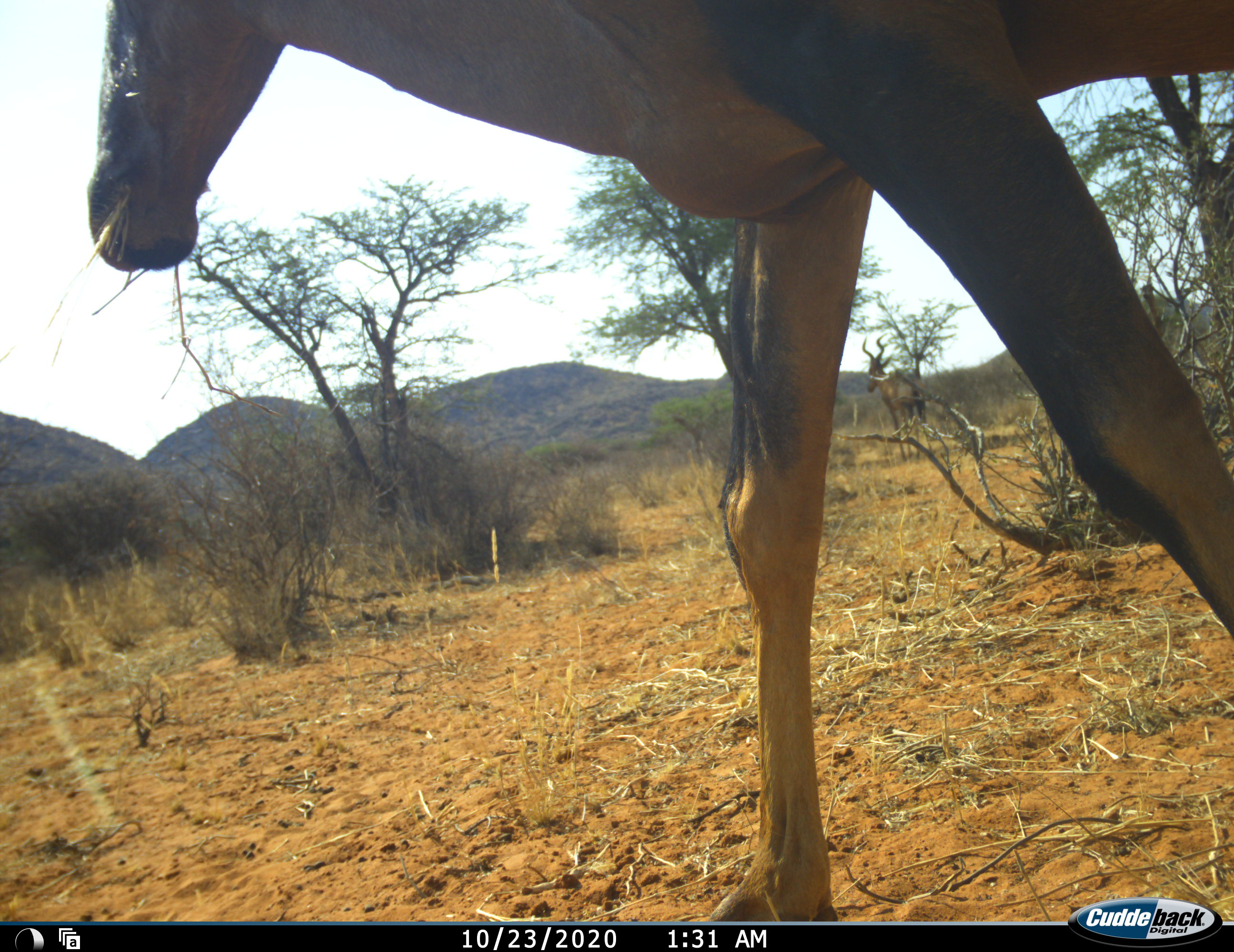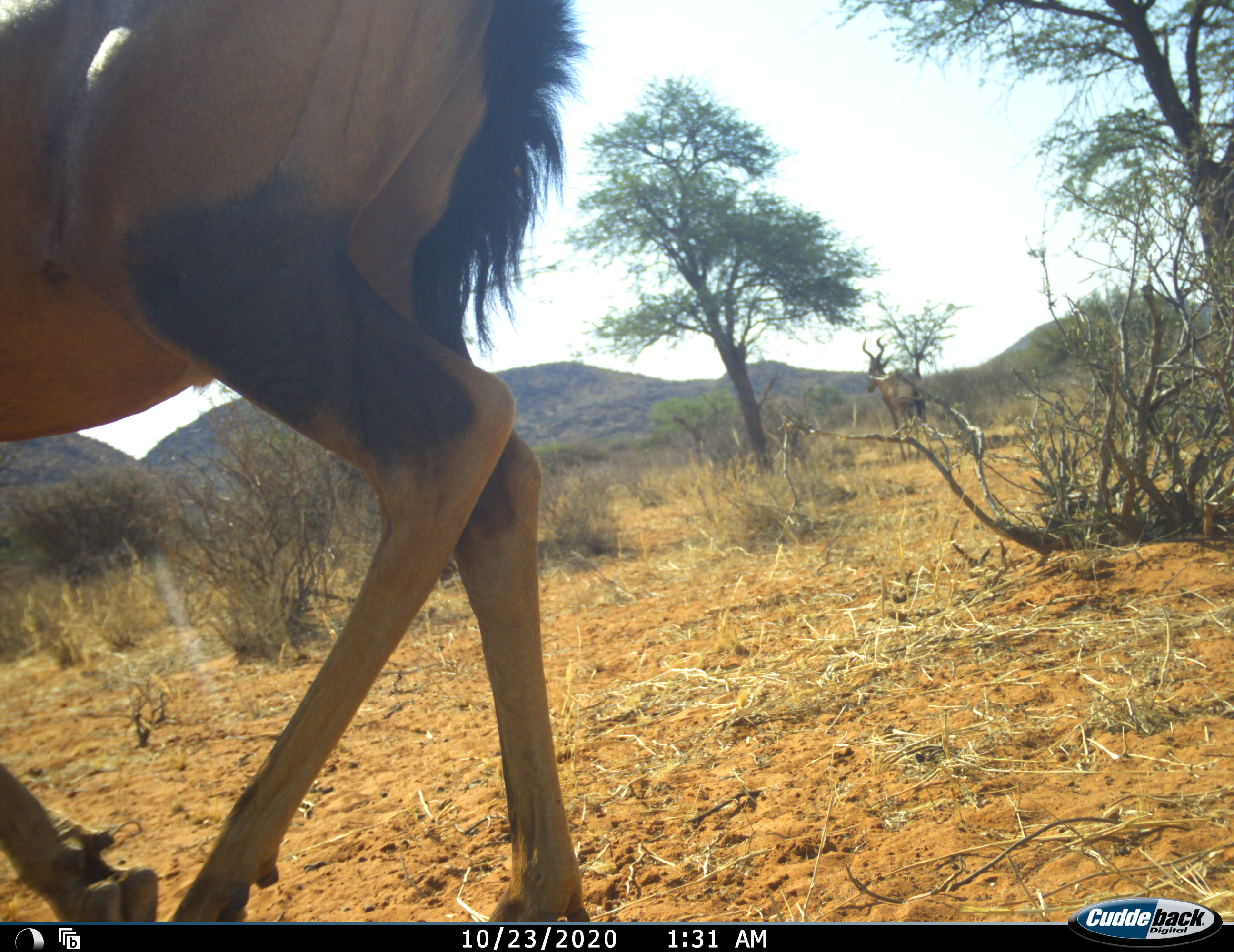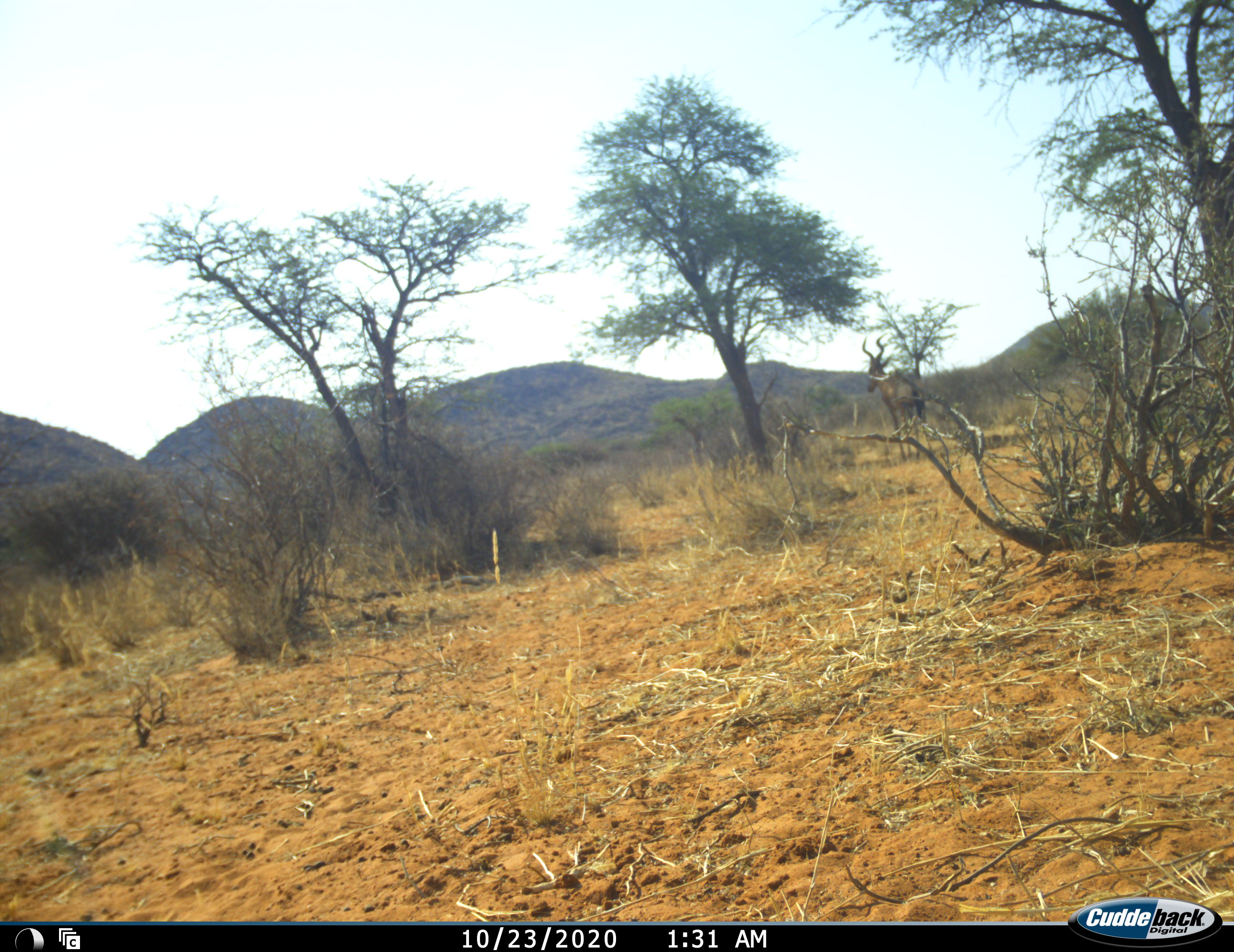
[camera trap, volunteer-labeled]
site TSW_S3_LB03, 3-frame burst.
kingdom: Animalia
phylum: Chordata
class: Mammalia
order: Artiodactyla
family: Bovidae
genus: Alcelaphus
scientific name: Alcelaphus buselaphus caama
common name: red hartebeest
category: hartebeestred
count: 2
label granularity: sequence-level